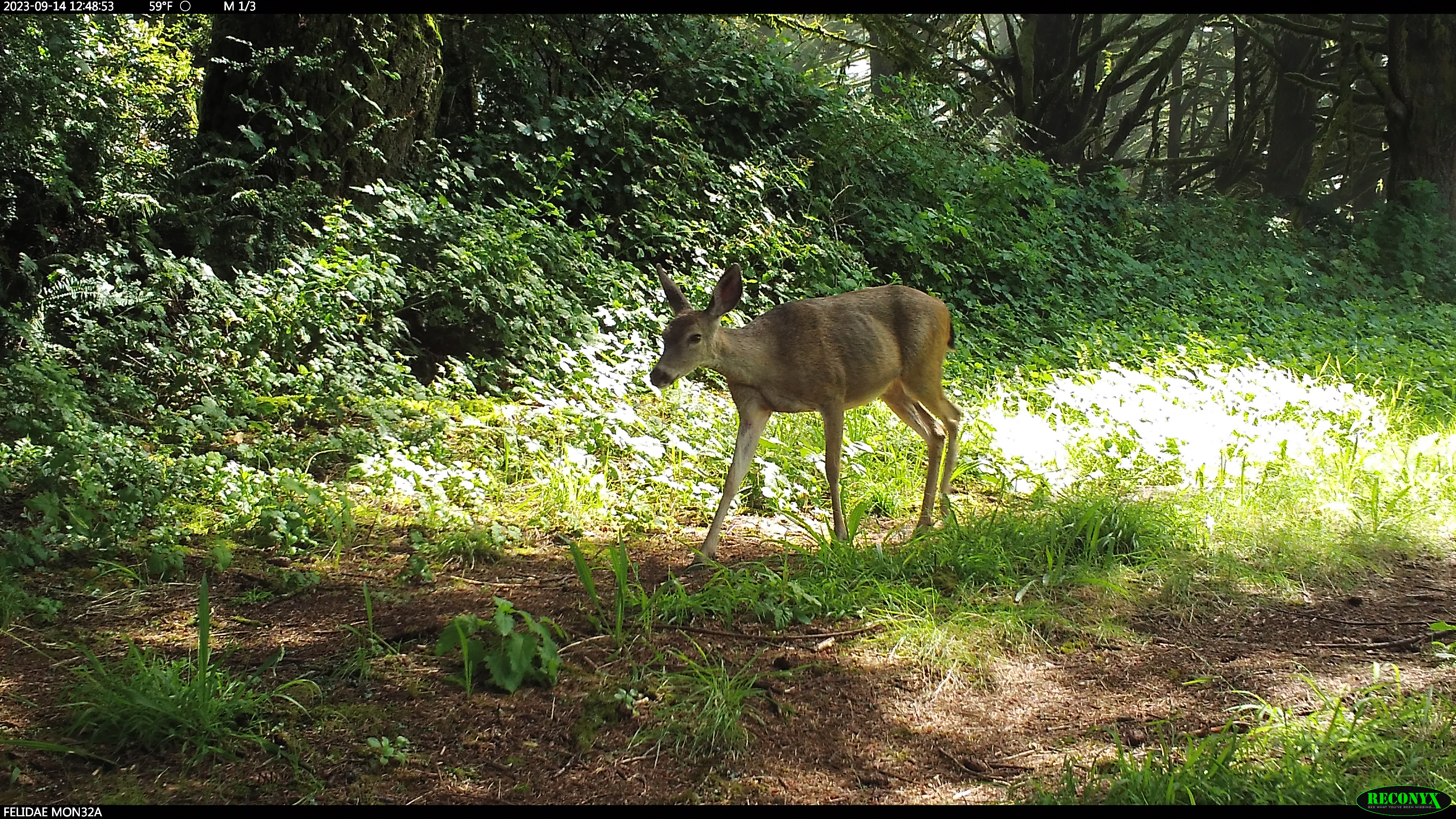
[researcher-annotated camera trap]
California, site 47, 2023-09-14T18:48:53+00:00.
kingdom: Animalia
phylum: Chordata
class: Mammalia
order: Artiodactyla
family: Cervidae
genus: Odocoileus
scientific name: Odocoileus hemionus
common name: mule deer